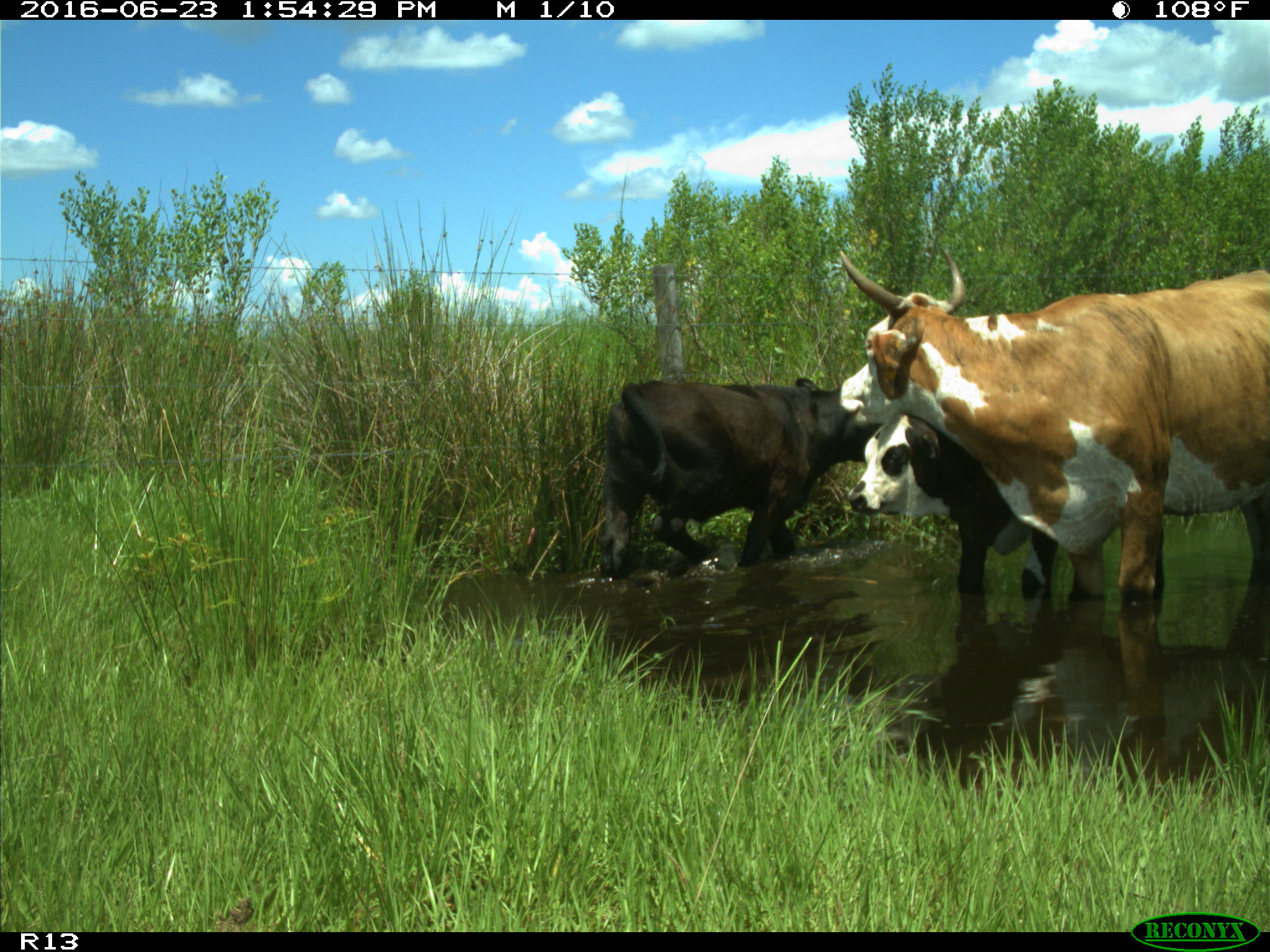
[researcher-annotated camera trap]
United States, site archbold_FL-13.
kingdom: Animalia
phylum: Chordata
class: Mammalia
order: Artiodactyla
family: Bovidae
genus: Bos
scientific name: Bos taurus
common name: domestic cow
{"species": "Bos taurus (domestic cow)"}